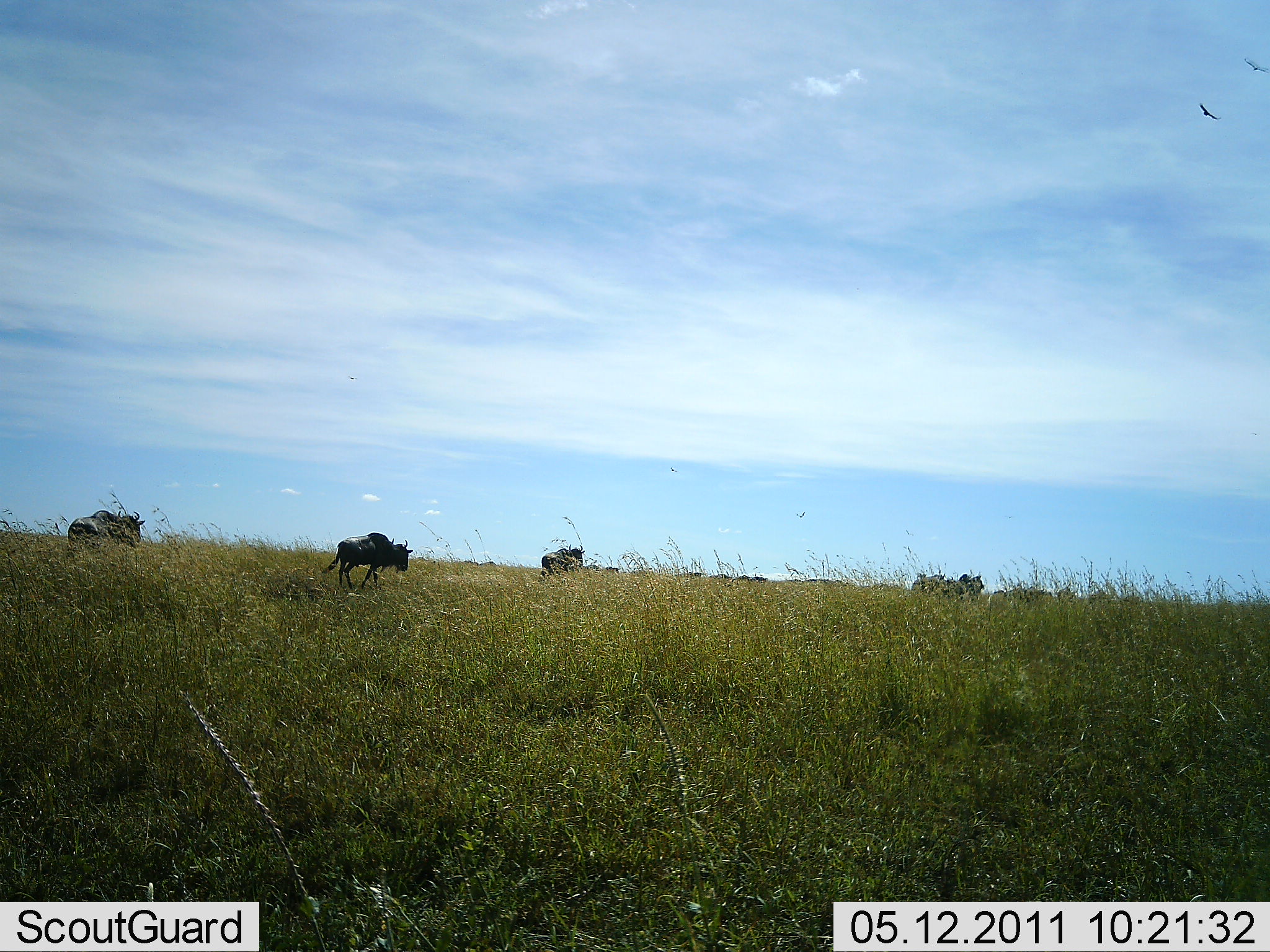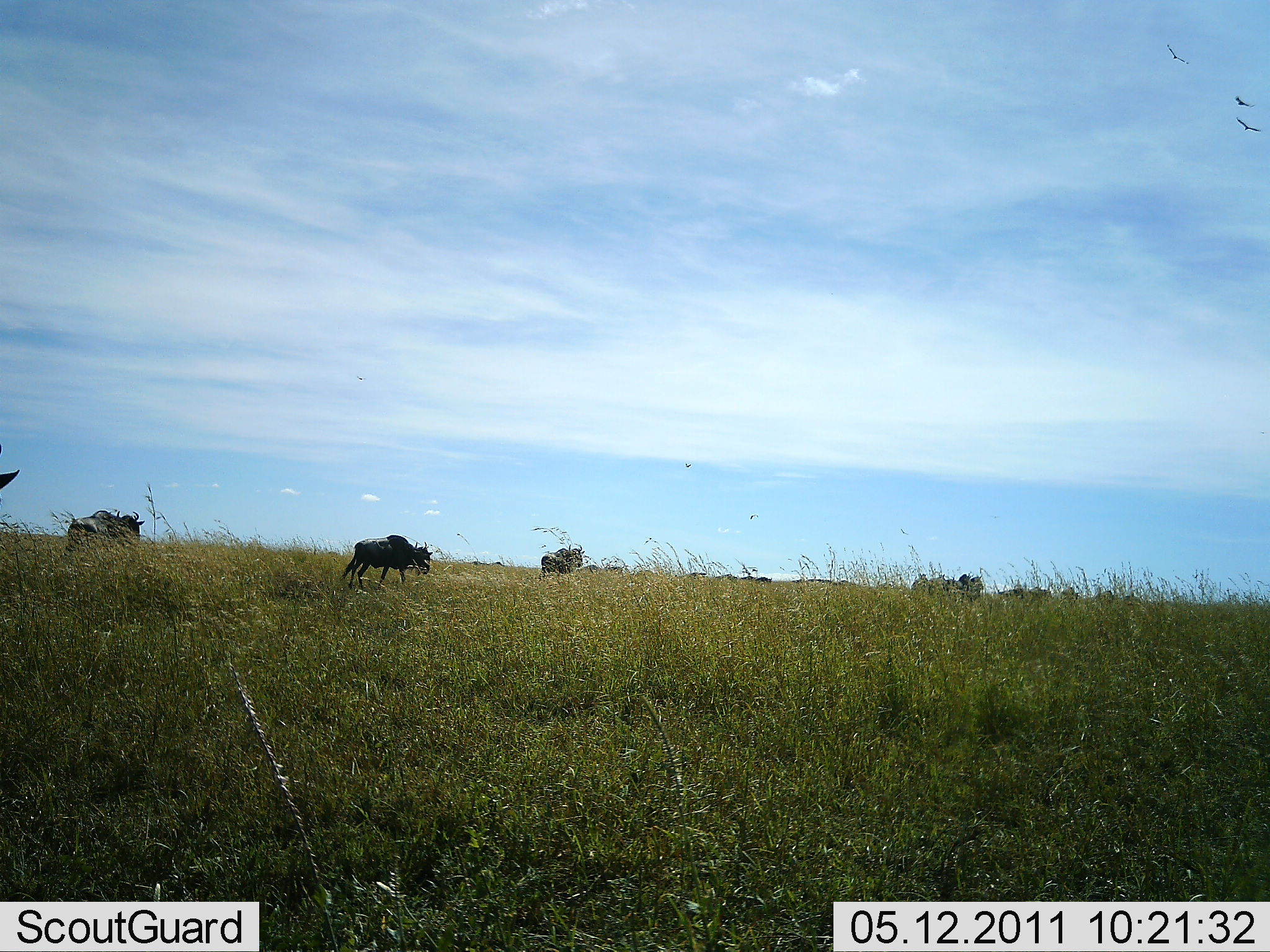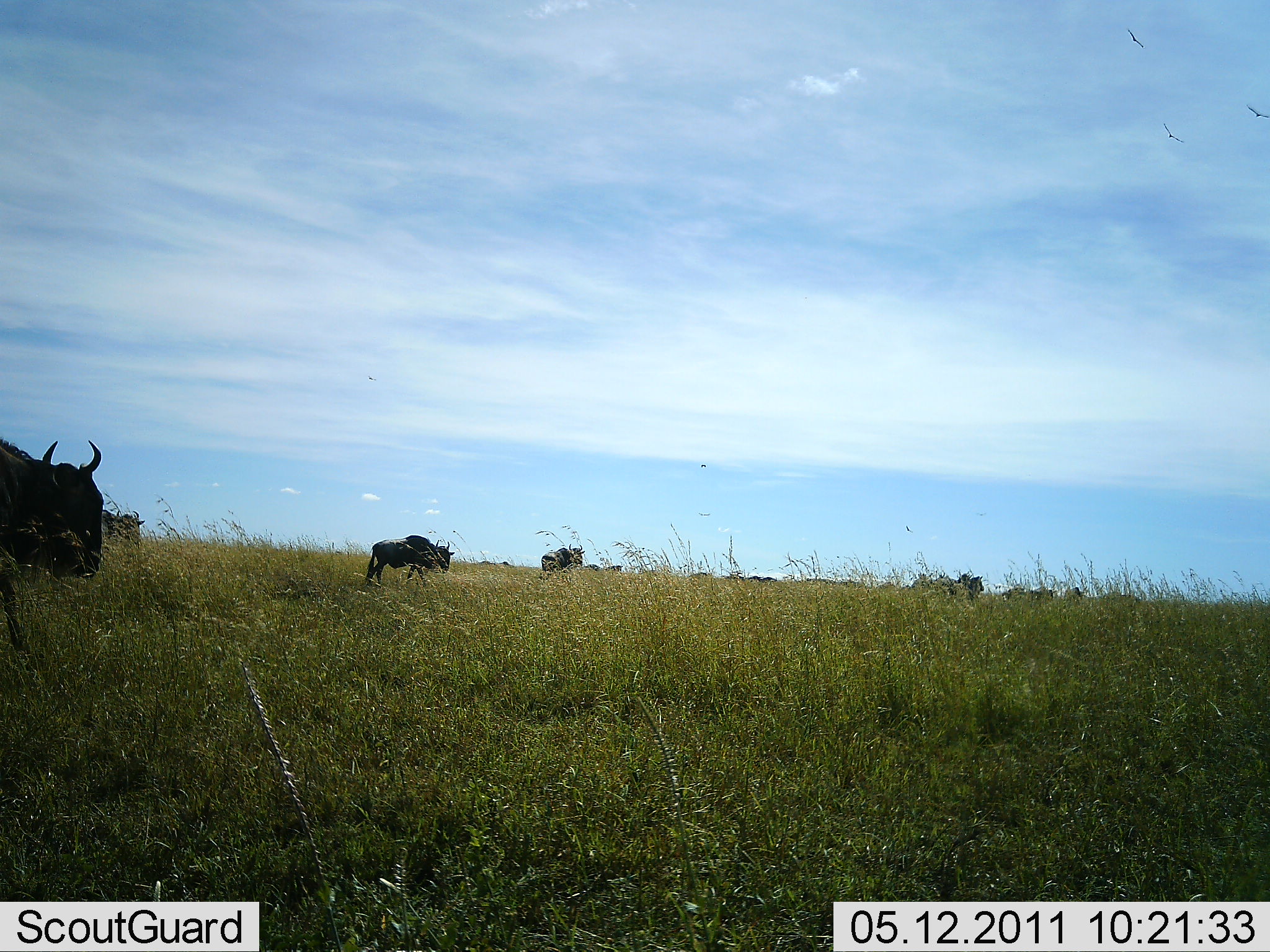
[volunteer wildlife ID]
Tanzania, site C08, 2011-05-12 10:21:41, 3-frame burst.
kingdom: Animalia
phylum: Chordata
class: Mammalia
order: Artiodactyla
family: Bovidae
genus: Connochaetes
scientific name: Connochaetes taurinus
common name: blue wildebeest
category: wildebeest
Wildebeest (blue wildebeest) (Connochaetes taurinus), count 5. Behavior (volunteer vote fractions): standing 20%, resting 0%, moving 87%, interacting 0%. Young present (vote fraction): 0%. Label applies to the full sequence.